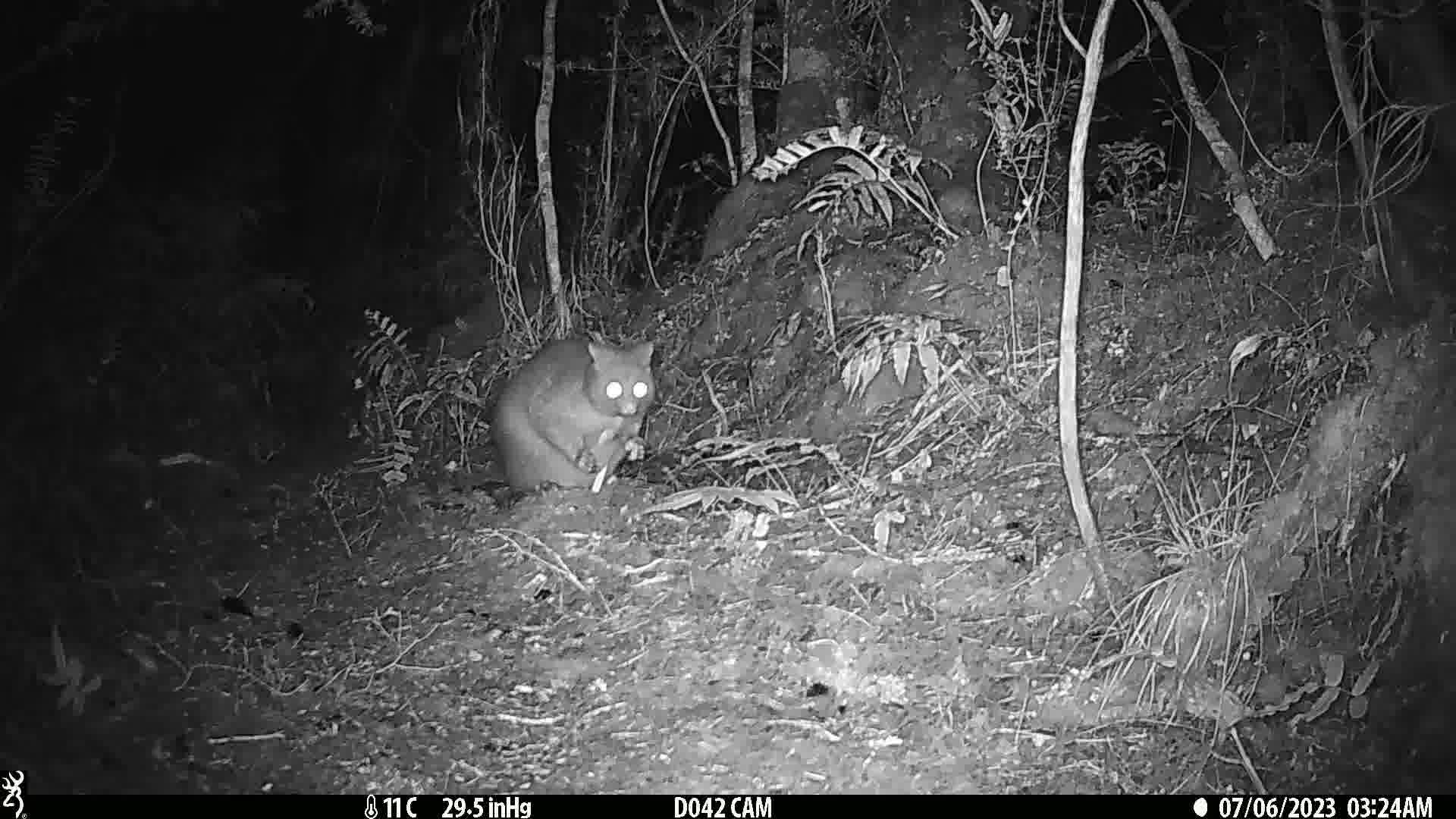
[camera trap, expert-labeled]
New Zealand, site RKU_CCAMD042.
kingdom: Animalia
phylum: Chordata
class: Mammalia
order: Diprotodontia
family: Phalangeridae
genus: Trichosurus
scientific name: Trichosurus vulpecula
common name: common brushtail possum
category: possum